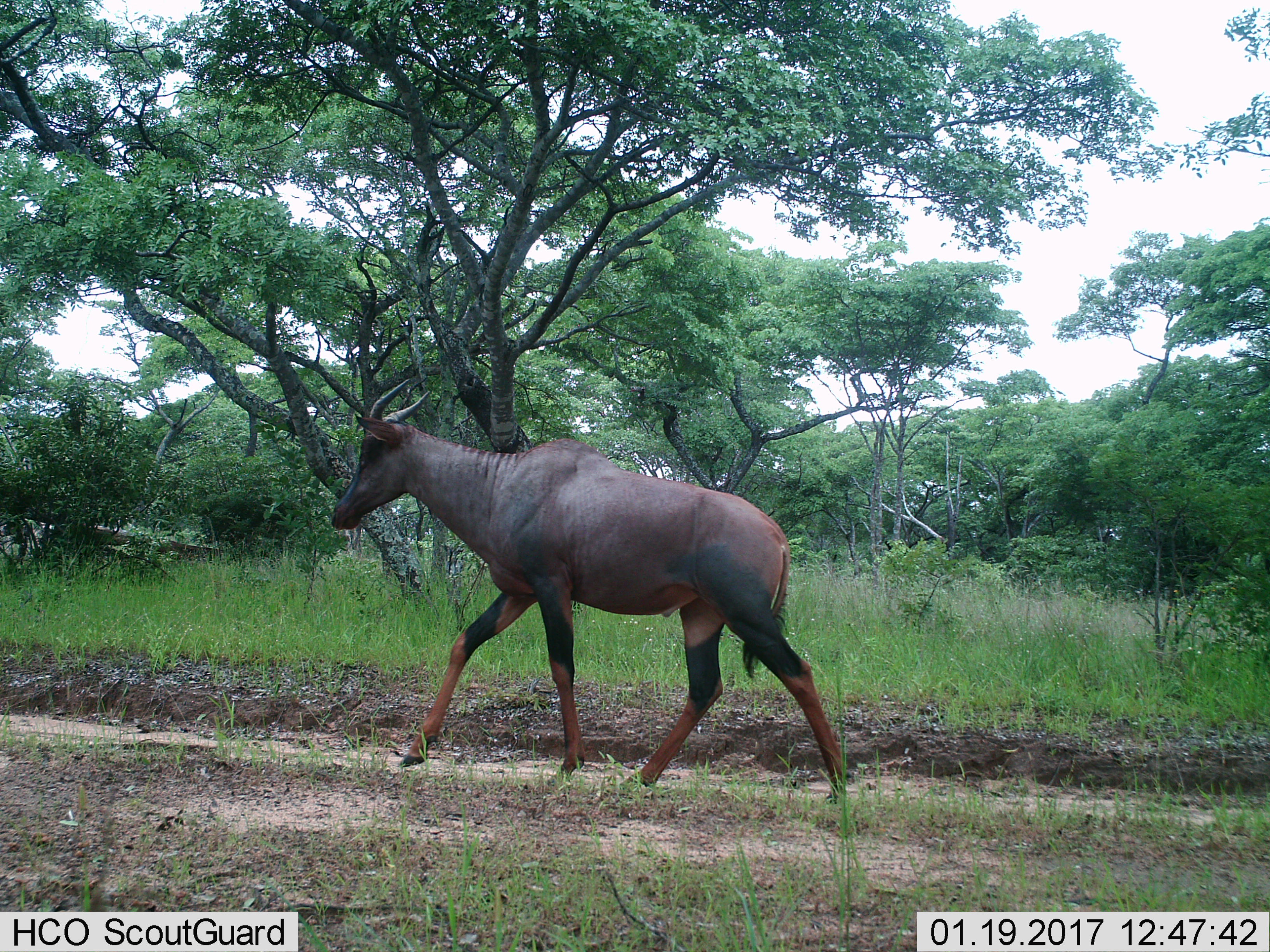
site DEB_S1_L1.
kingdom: Animalia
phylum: Chordata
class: Mammalia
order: Artiodactyla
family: Bovidae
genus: Damaliscus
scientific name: Damaliscus lunatus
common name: tsessebe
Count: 1.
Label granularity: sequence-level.